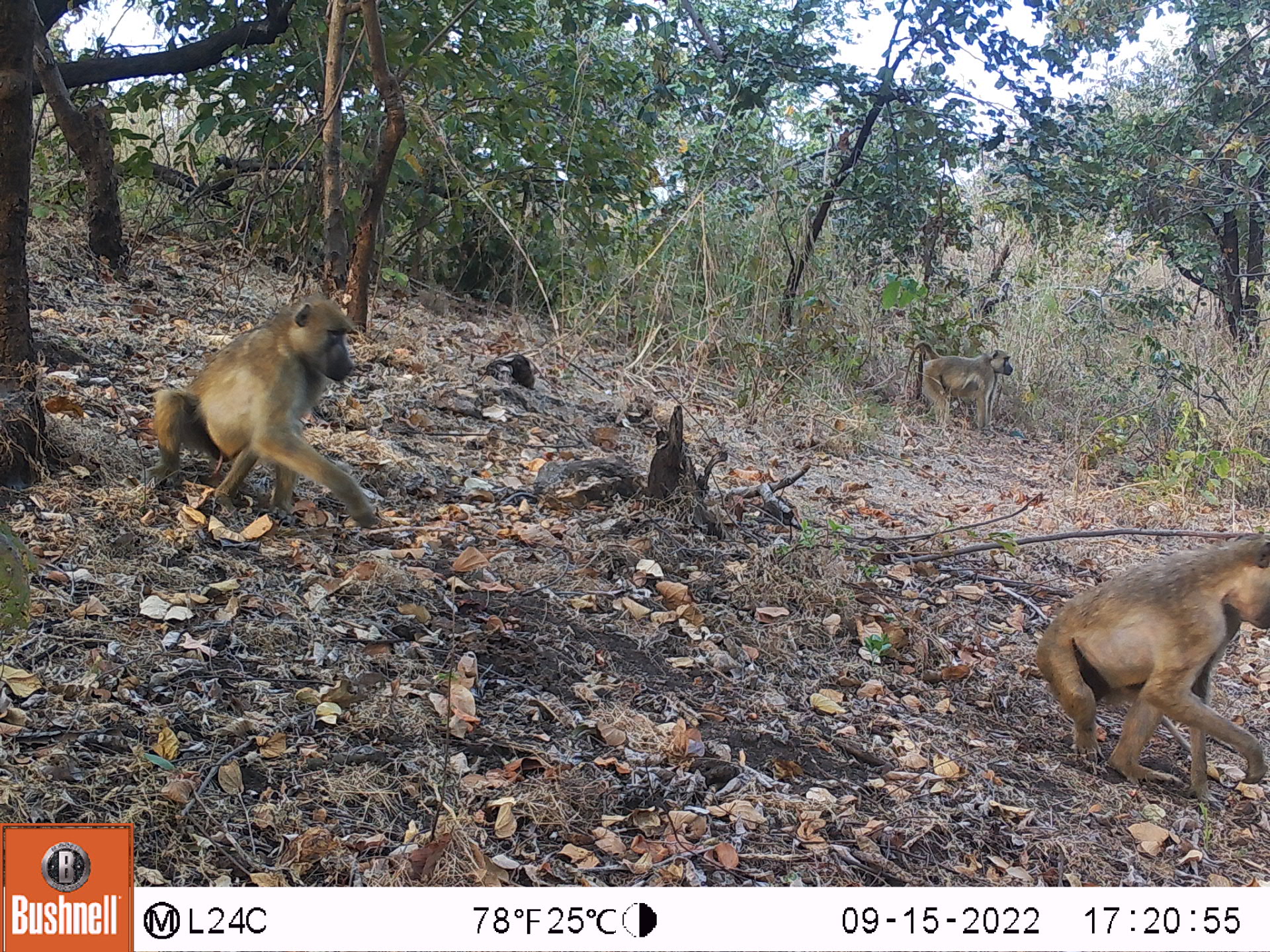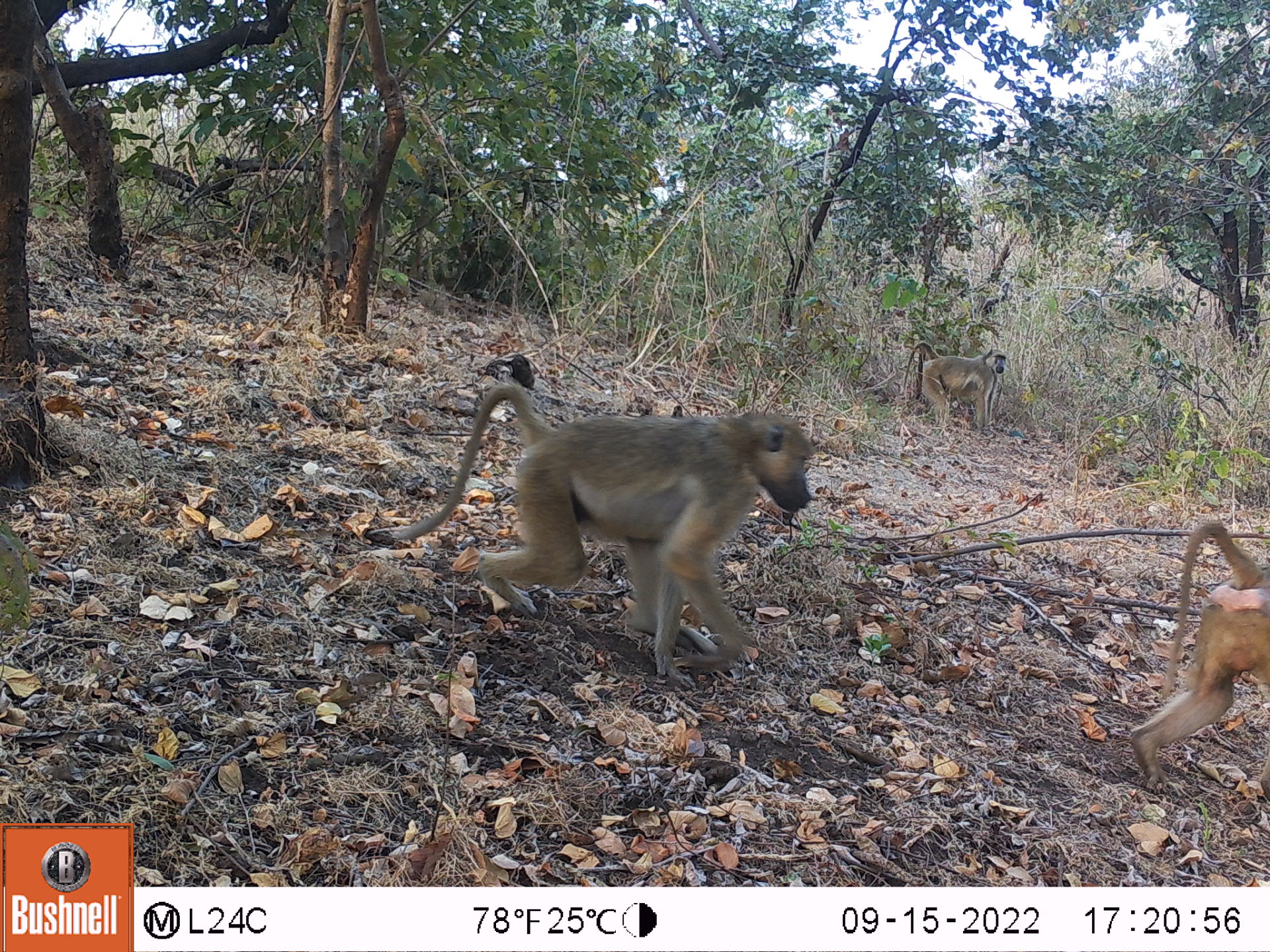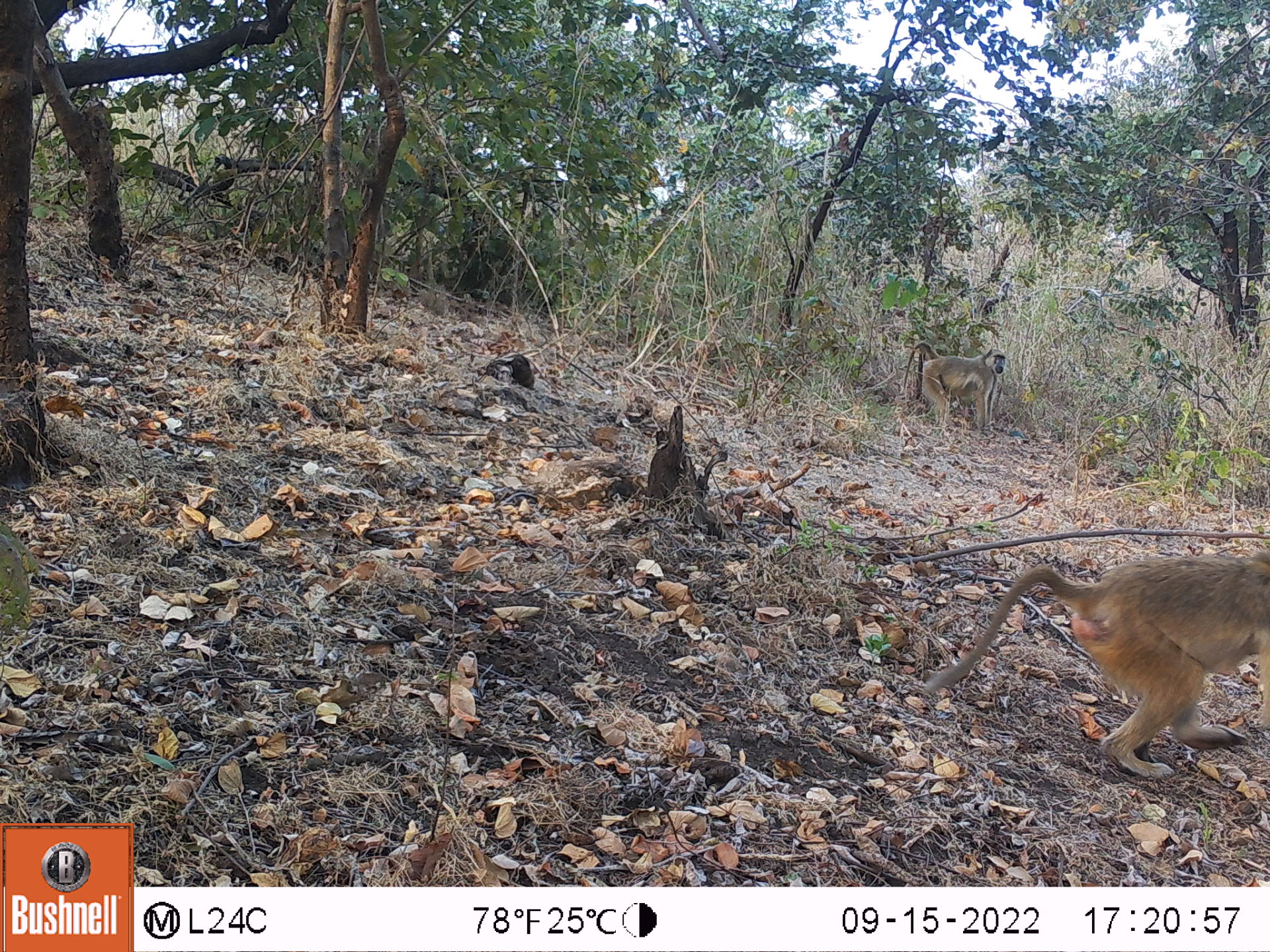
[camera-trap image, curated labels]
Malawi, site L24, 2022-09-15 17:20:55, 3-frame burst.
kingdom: Animalia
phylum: Chordata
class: Mammalia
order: Primates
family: Cercopithecidae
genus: Papio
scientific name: Papio cynocephalus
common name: yellow baboon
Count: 3.